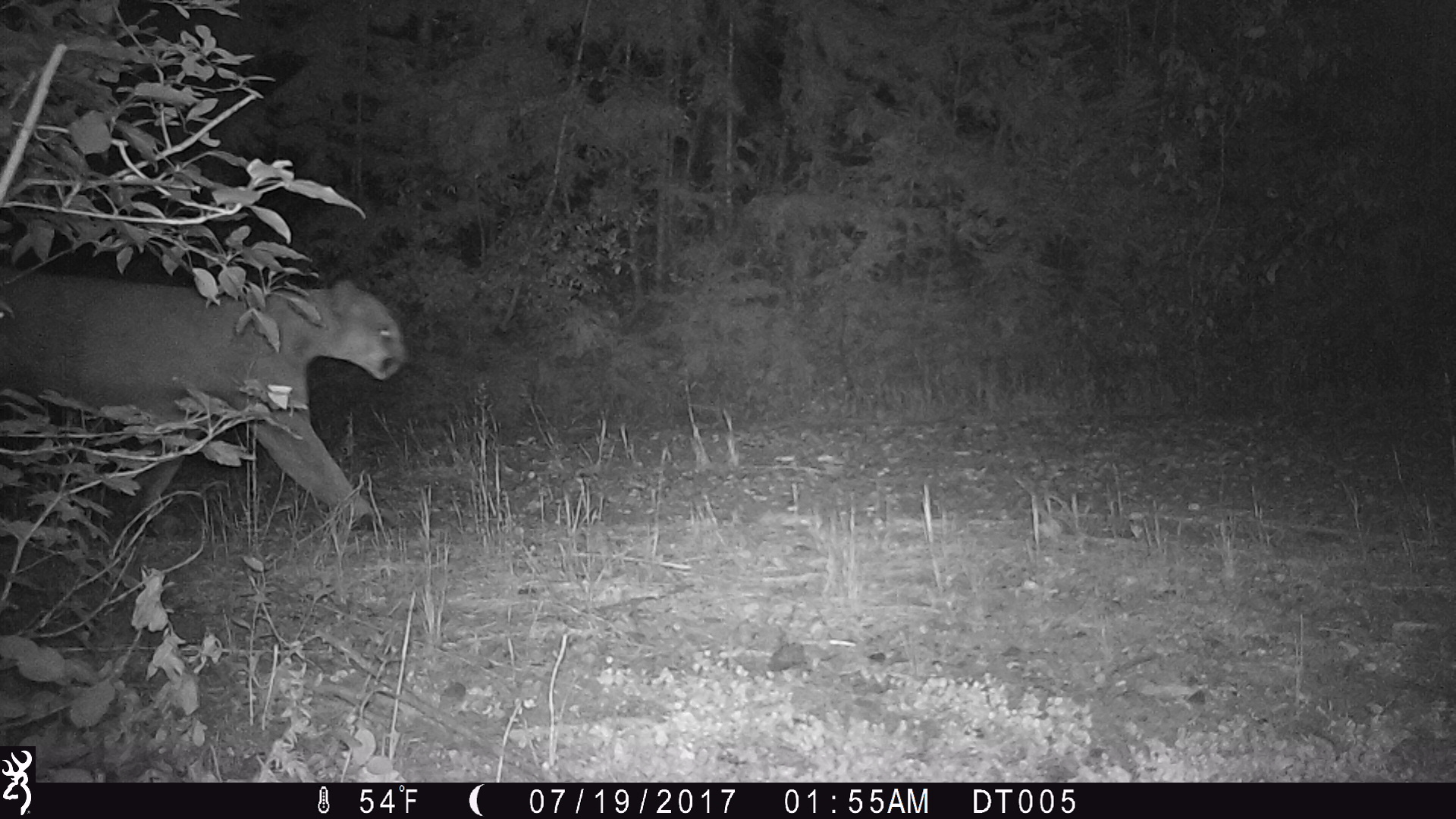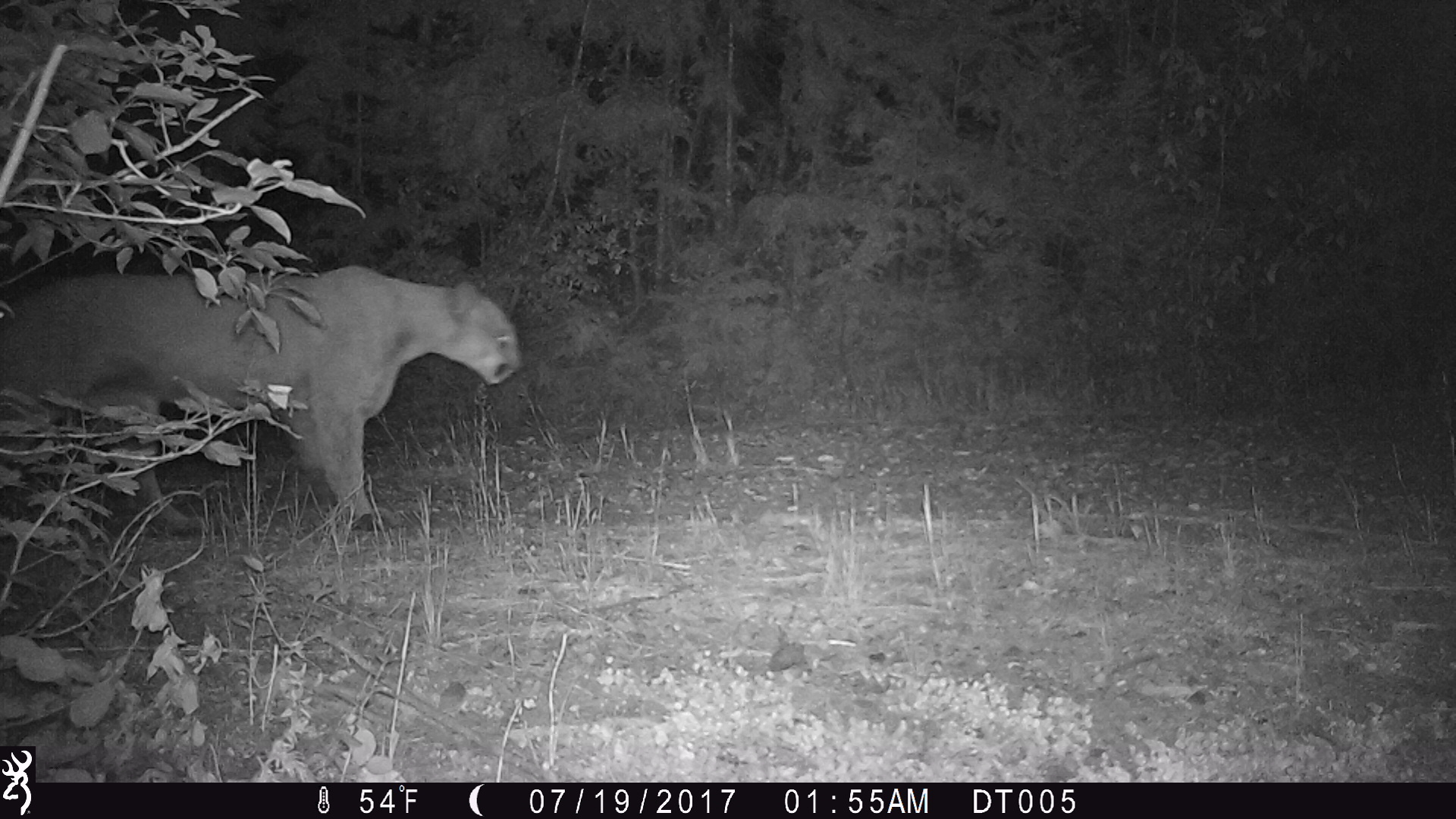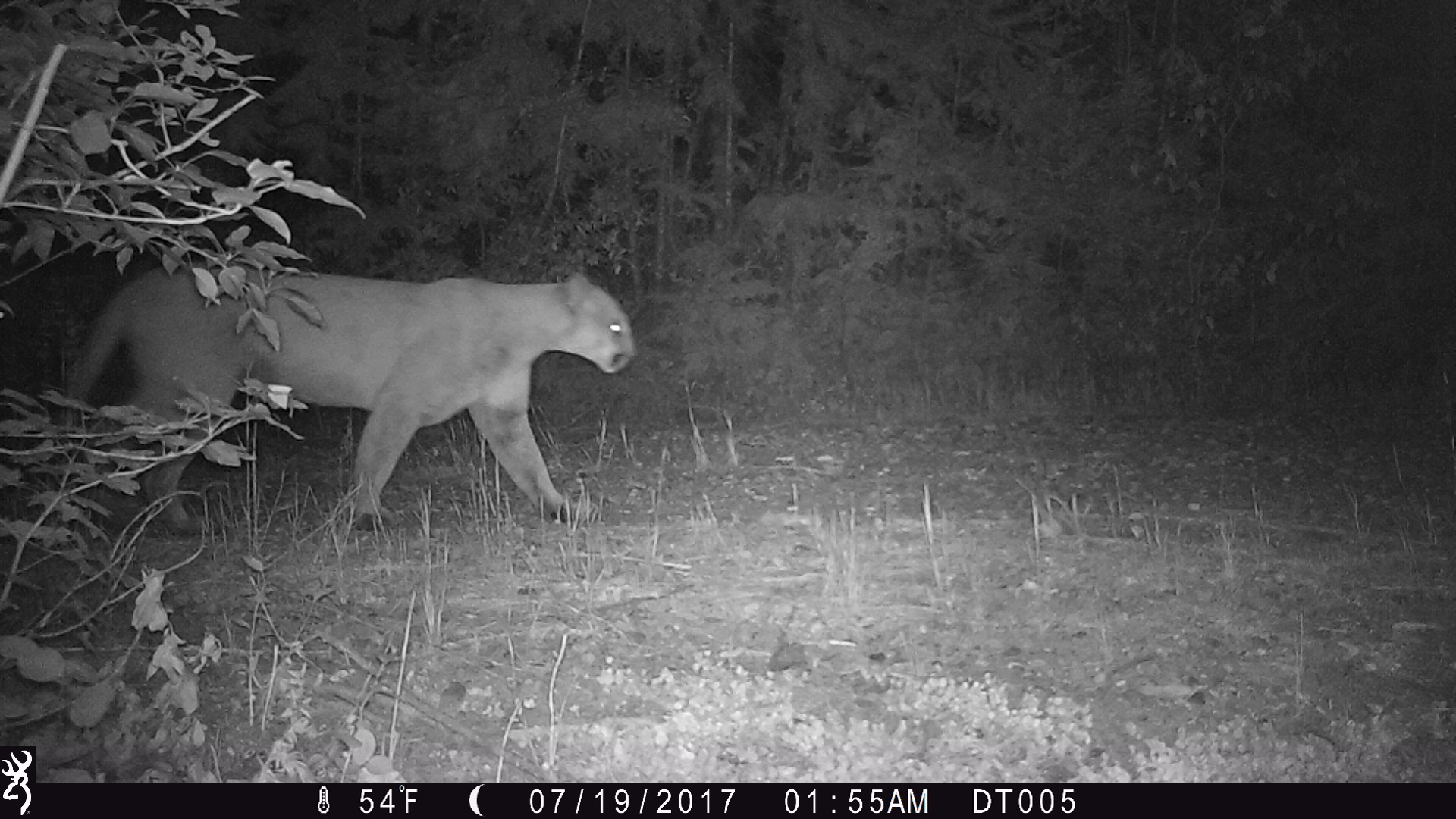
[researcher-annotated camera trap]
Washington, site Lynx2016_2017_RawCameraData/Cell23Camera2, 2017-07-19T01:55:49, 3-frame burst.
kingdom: Animalia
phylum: Chordata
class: Mammalia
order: Carnivora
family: Felidae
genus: Puma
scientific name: Puma concolor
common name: mountain lion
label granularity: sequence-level